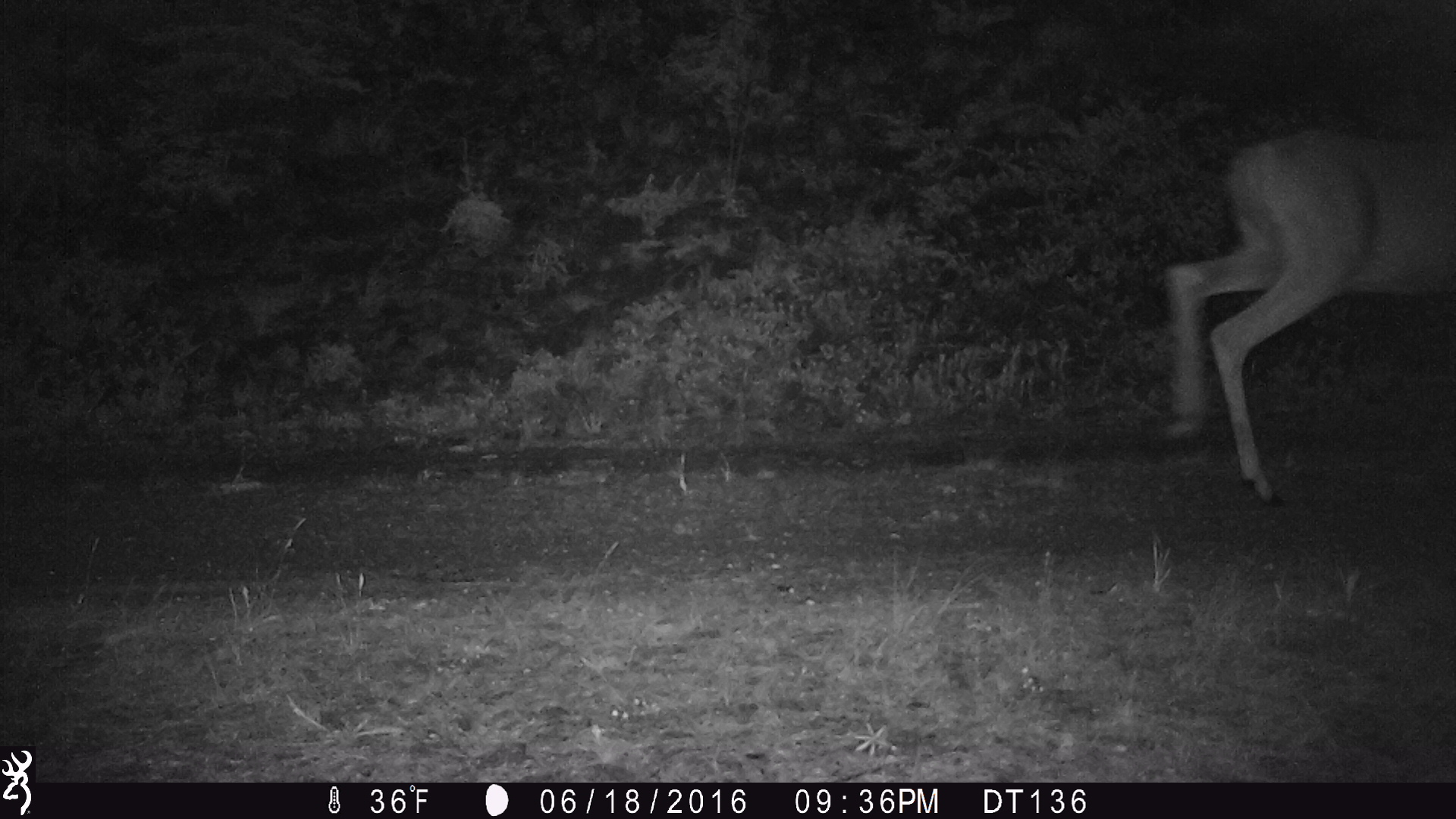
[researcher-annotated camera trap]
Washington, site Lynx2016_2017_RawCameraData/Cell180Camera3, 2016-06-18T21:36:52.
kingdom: Animalia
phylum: Chordata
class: Mammalia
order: Artiodactyla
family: Cervidae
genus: Odocoileus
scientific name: Odocoileus virginianus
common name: white-tailed deer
Odocoileus virginianus (white-tailed deer). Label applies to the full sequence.